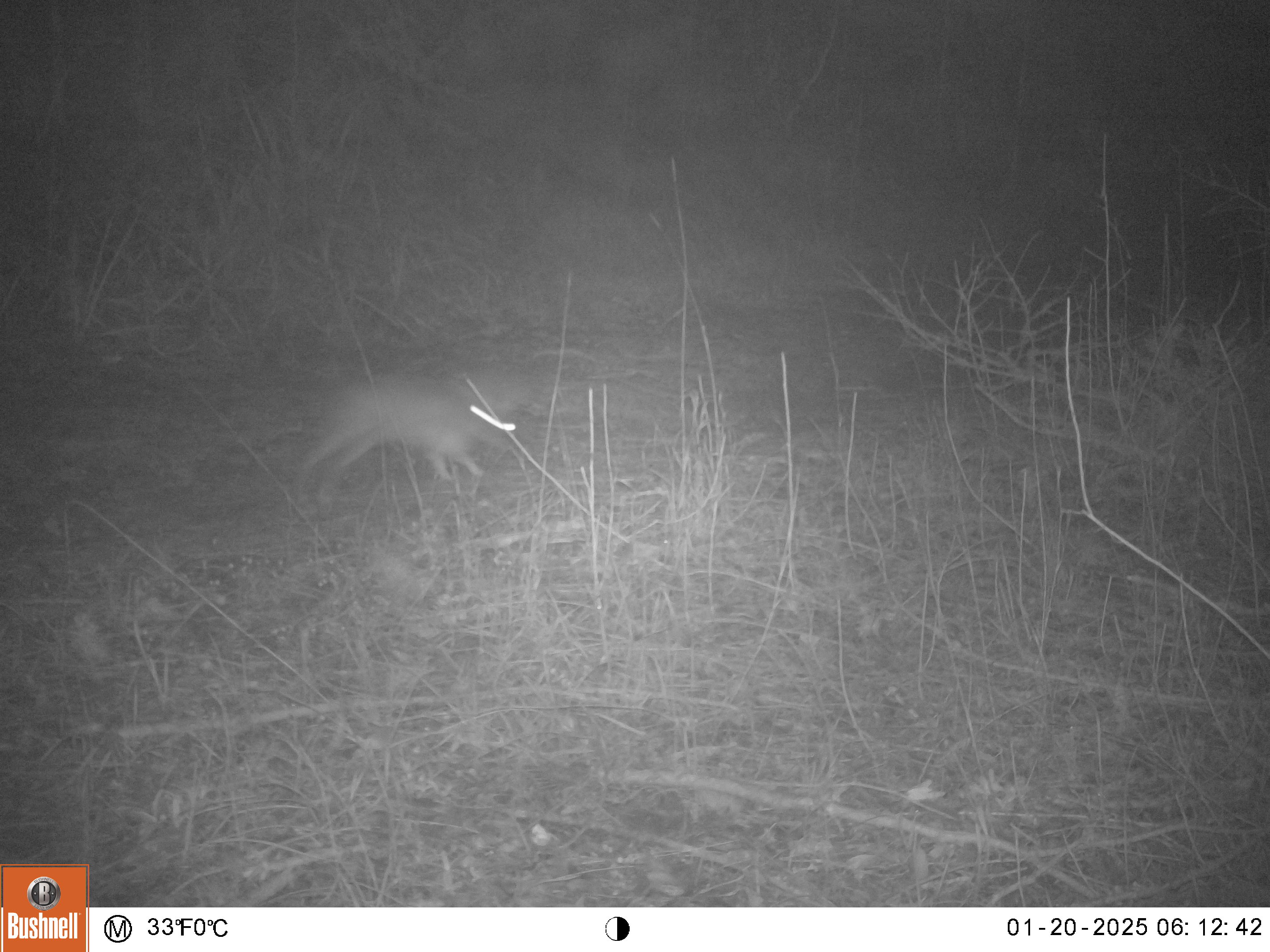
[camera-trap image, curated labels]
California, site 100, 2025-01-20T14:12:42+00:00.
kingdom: Animalia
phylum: Chordata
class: Mammalia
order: Lagomorpha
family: Leporidae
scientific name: Leporidae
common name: rabbit